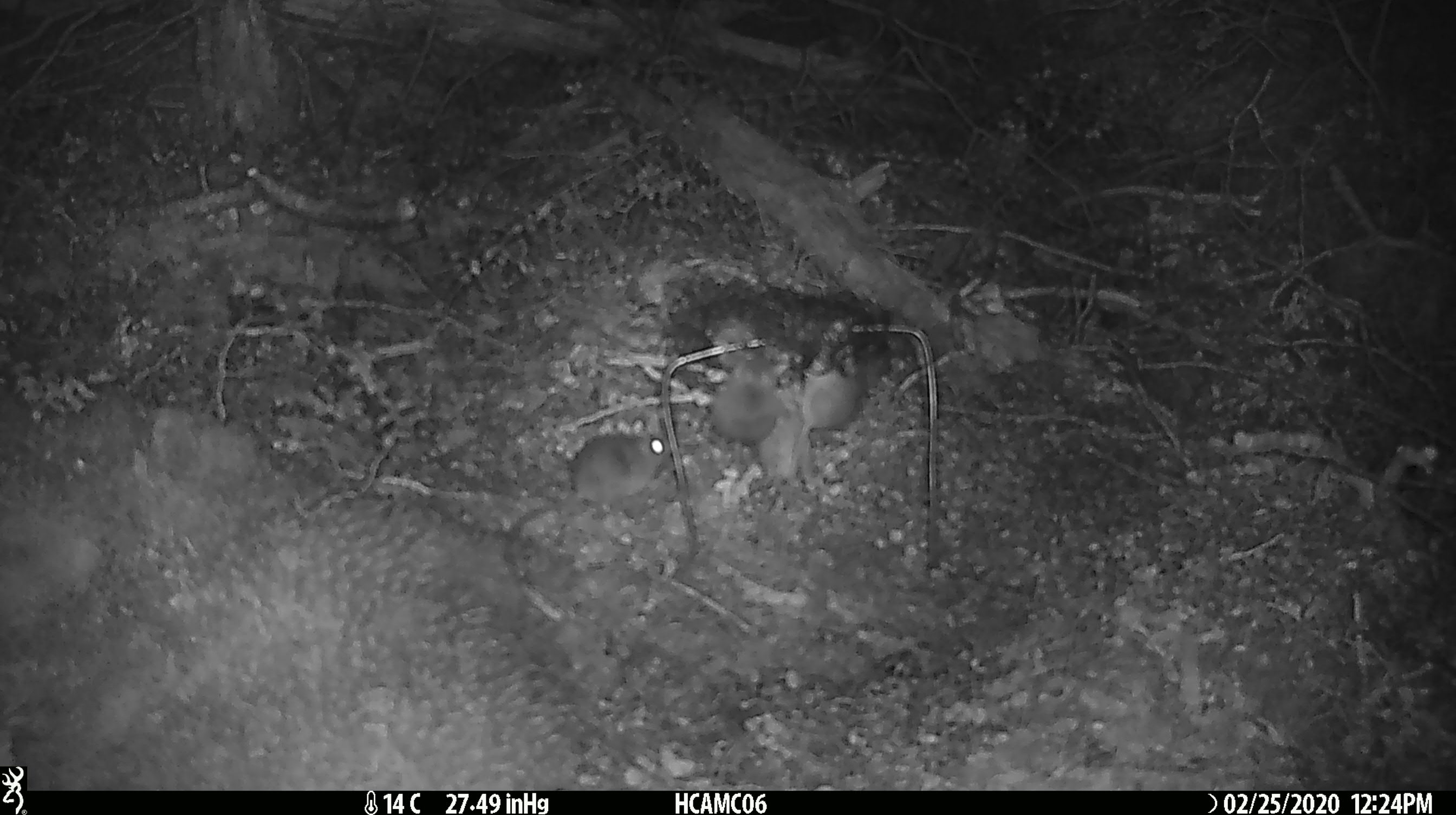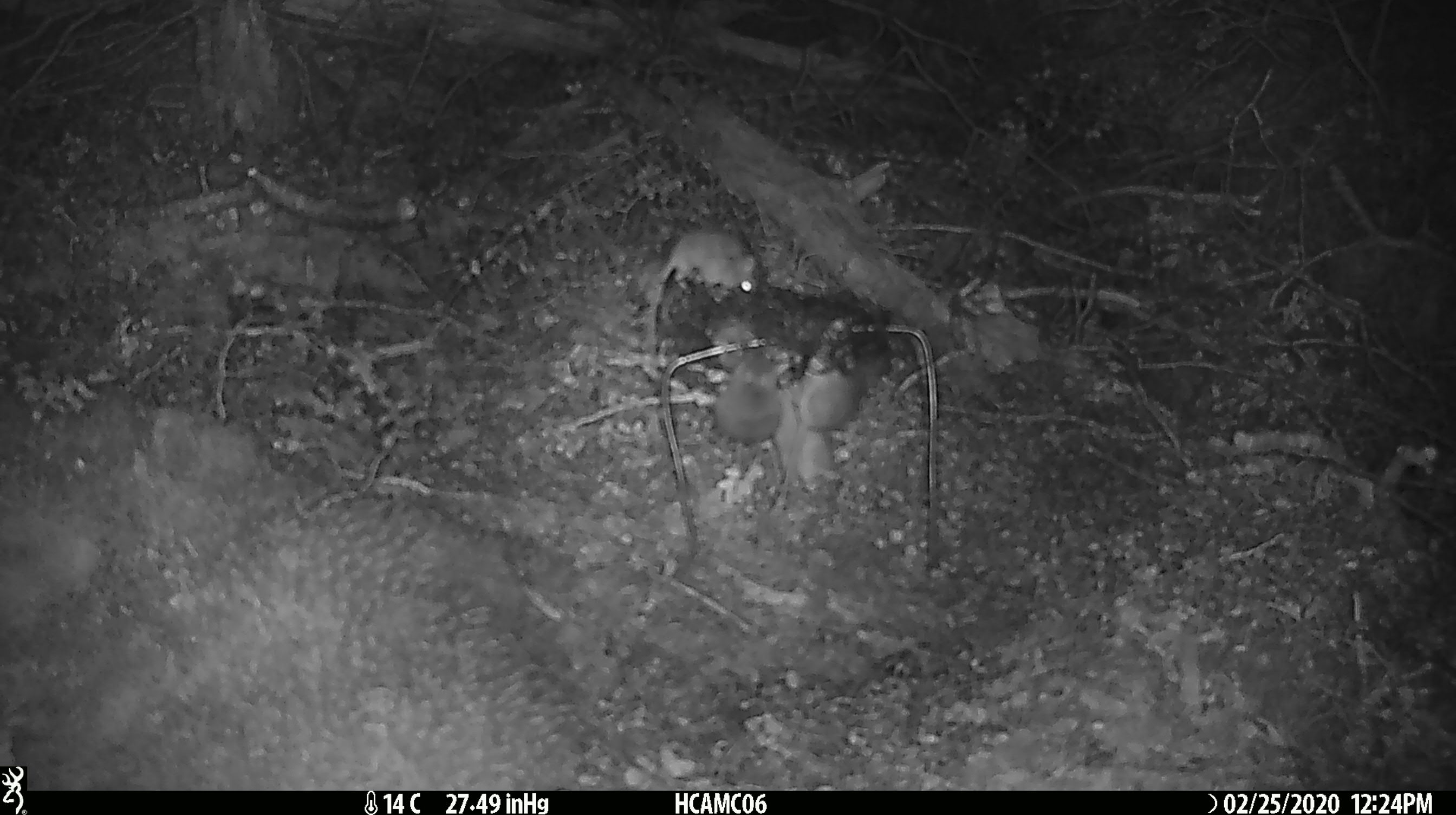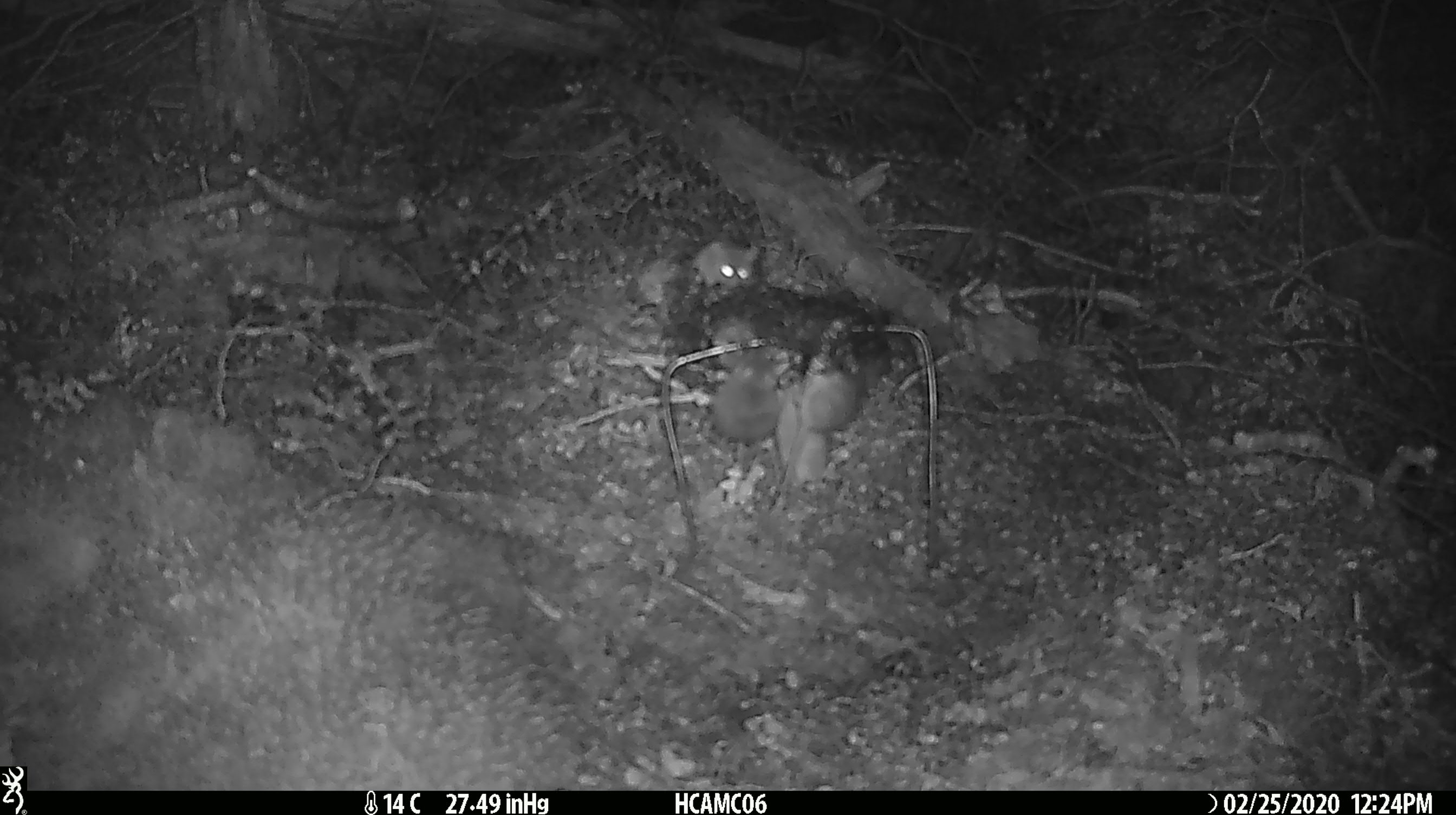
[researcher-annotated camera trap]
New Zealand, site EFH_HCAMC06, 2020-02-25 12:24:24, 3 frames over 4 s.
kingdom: Animalia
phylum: Chordata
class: Mammalia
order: Rodentia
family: Muridae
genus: Mus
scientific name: Mus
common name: mouse